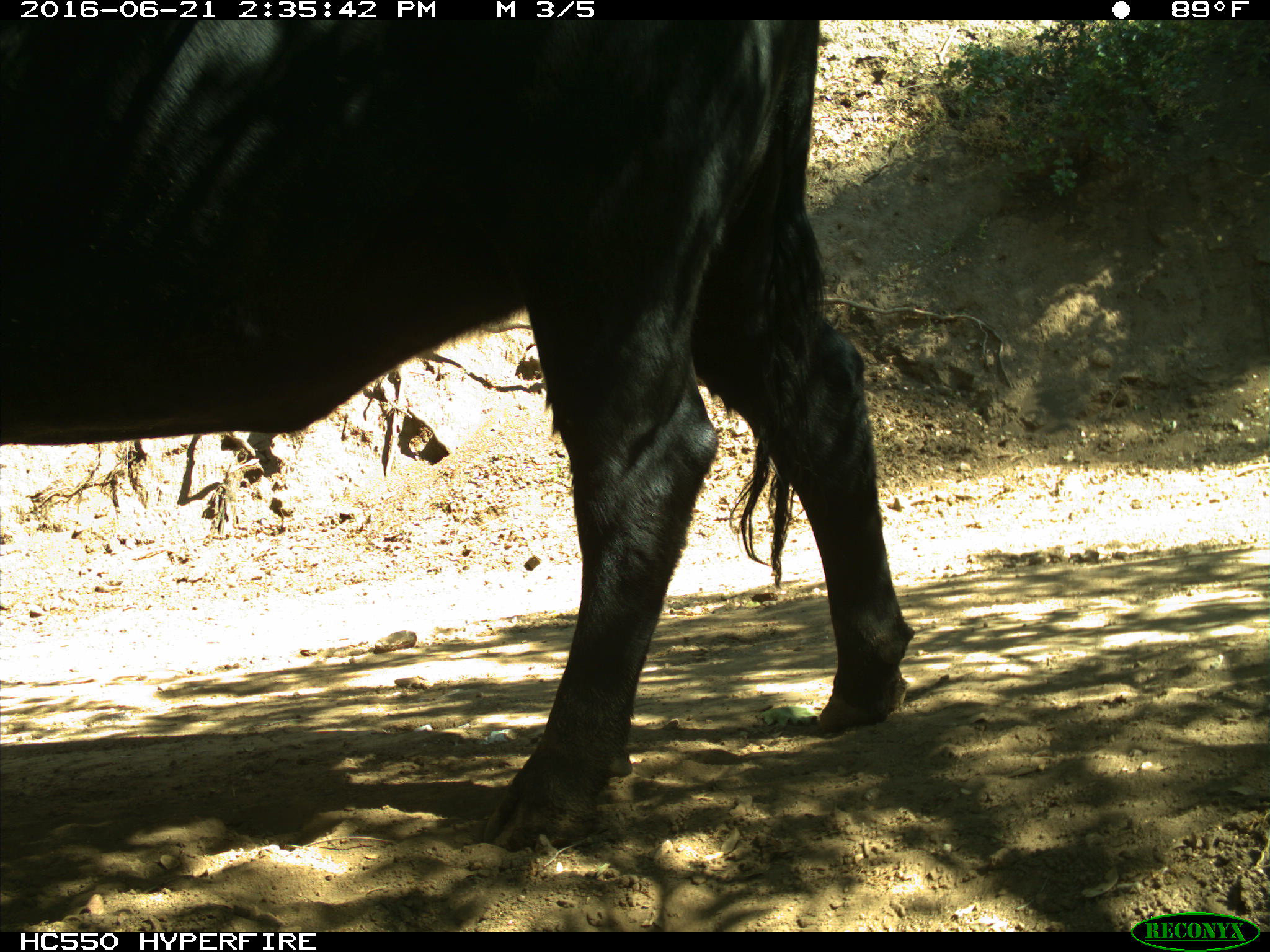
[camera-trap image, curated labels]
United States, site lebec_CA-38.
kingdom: Animalia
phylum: Chordata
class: Mammalia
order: Artiodactyla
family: Bovidae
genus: Bos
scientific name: Bos taurus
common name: domestic cow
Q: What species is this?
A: Bos taurus (domestic cow).